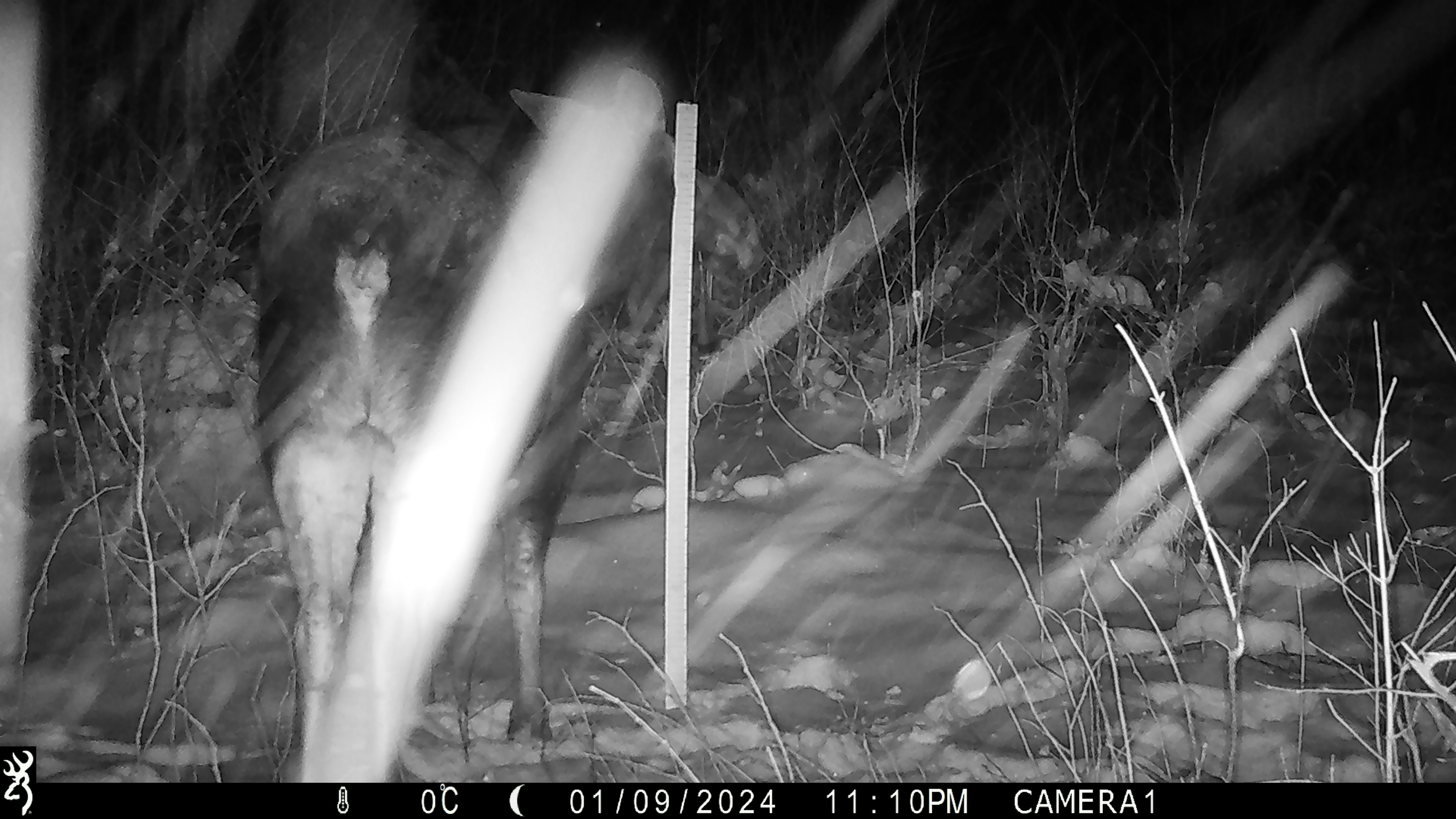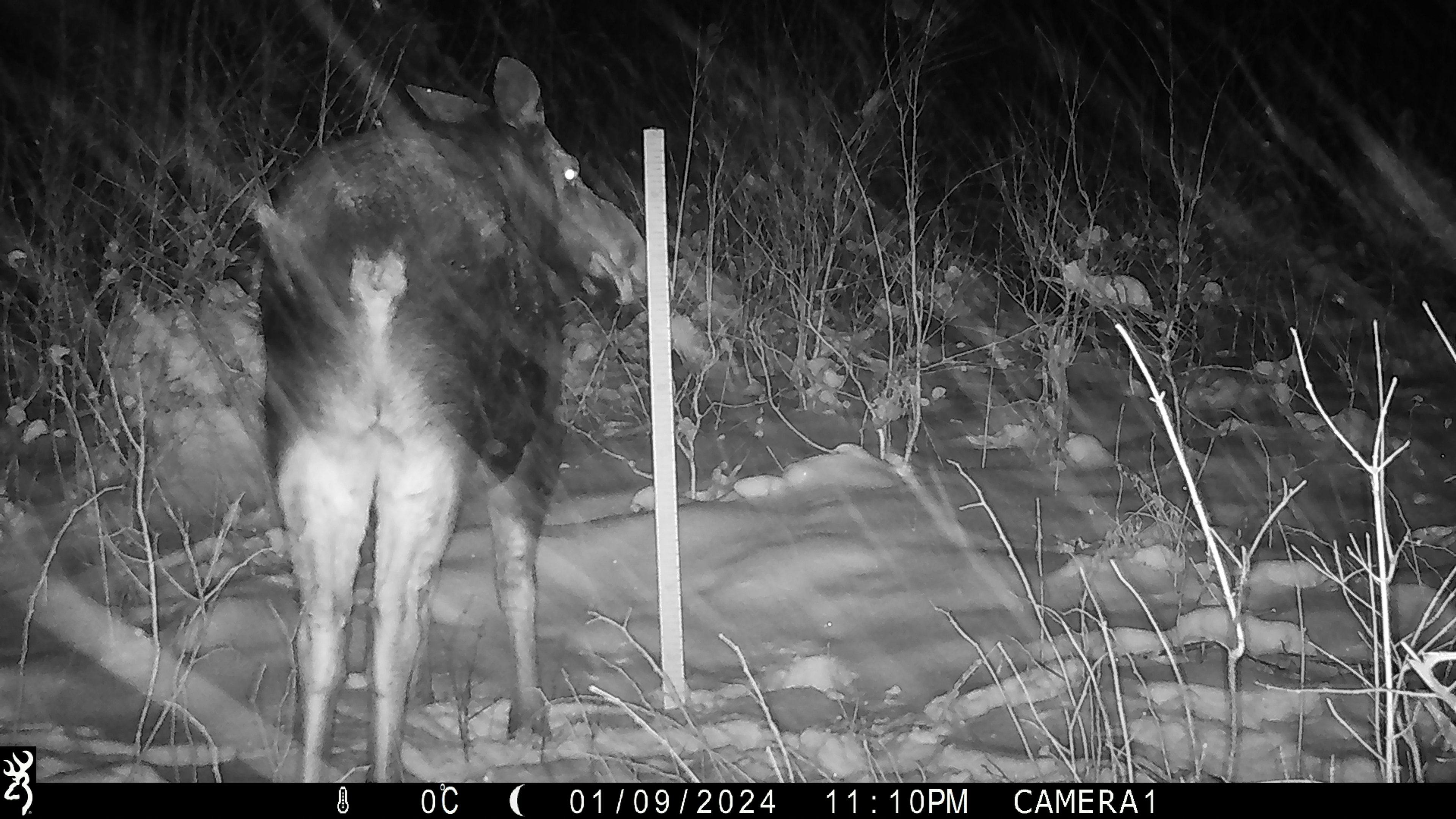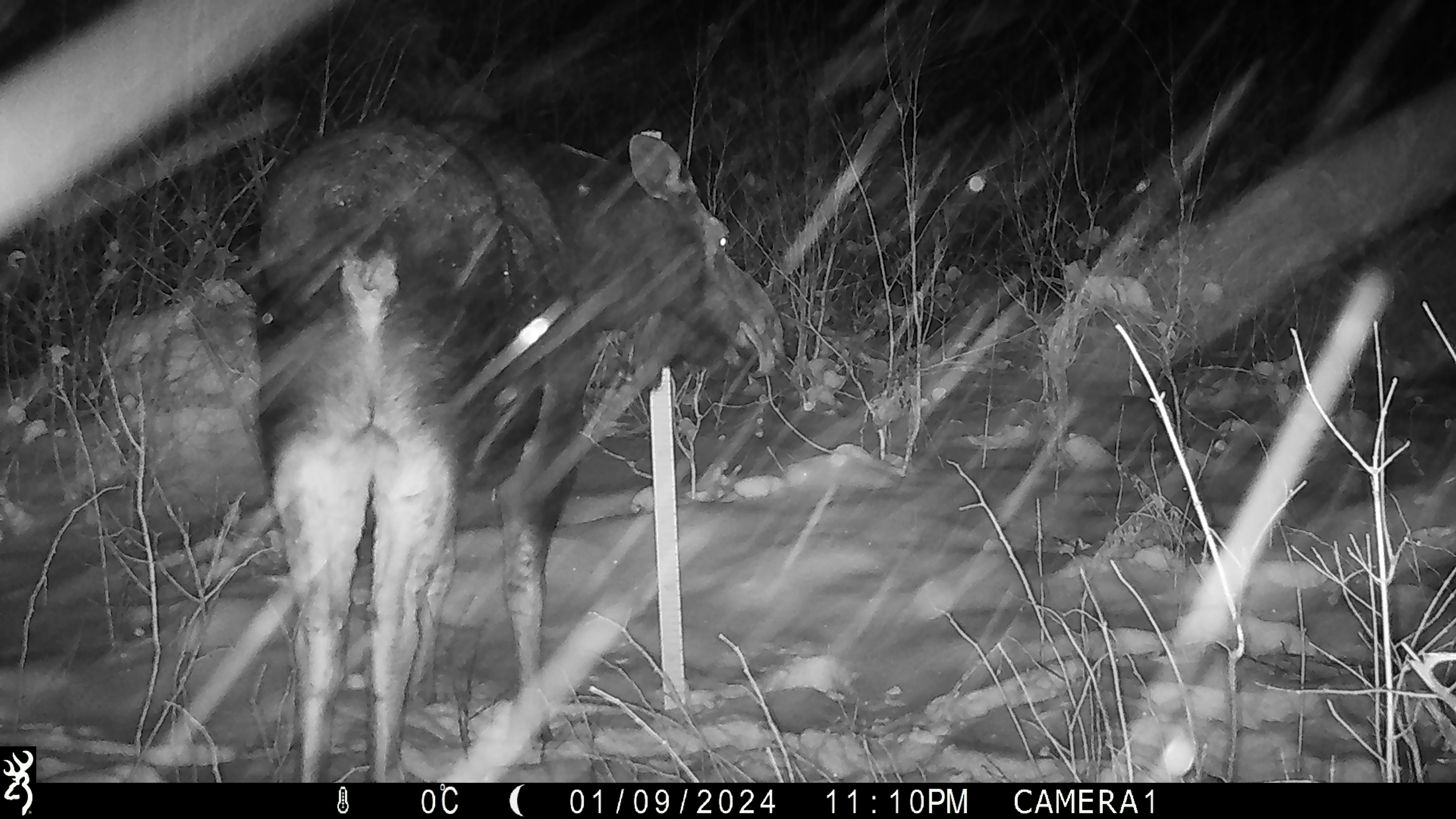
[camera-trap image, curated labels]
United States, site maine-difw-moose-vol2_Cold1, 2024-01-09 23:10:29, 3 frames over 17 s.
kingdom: Animalia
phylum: Chordata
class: Mammalia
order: Artiodactyla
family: Cervidae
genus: Alces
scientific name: Alces alces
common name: moose